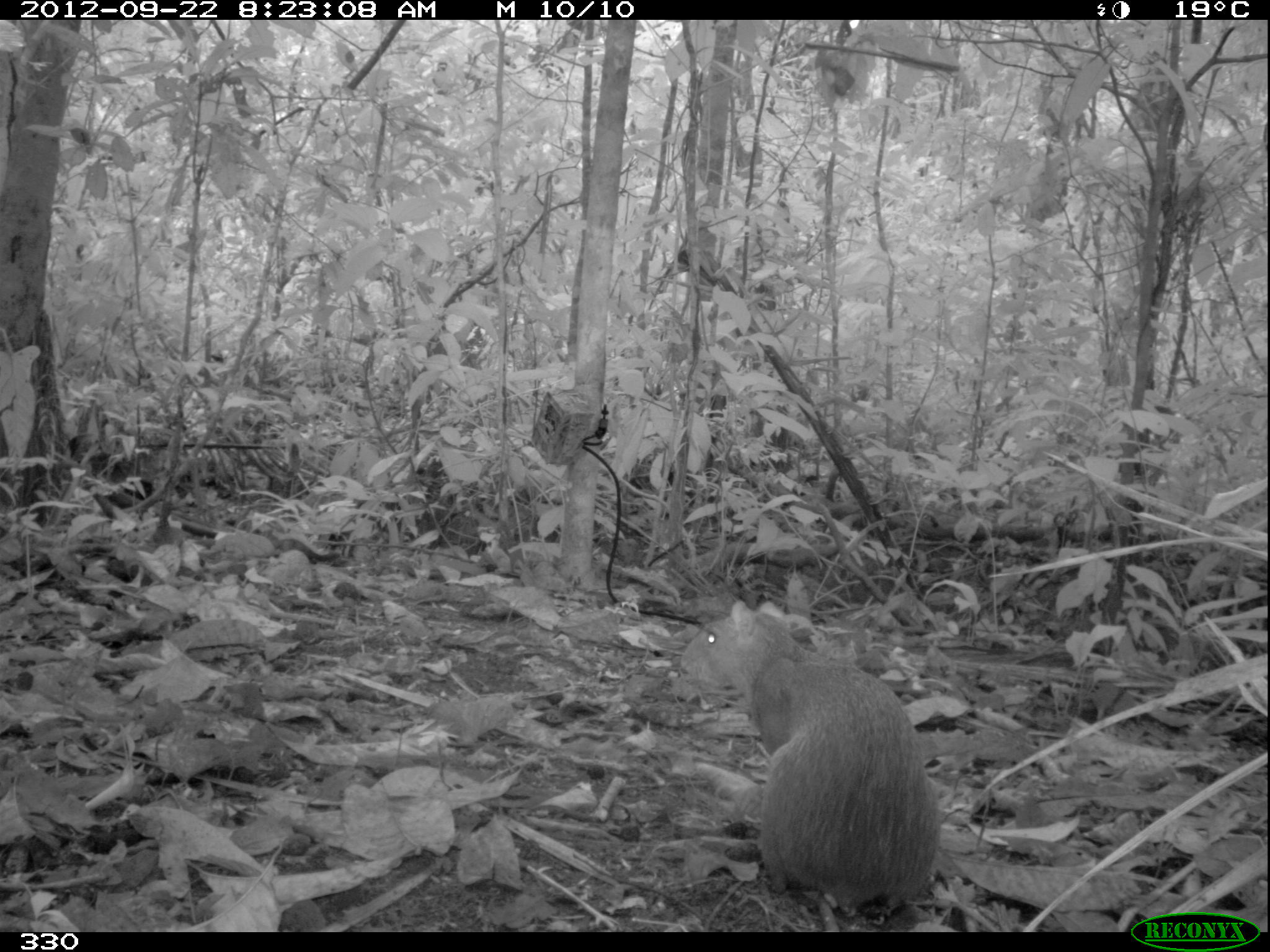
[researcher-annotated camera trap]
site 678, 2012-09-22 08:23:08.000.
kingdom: Animalia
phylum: Chordata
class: Mammalia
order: Rodentia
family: Dasyproctidae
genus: Dasyprocta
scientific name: Dasyprocta punctata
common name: central american agouti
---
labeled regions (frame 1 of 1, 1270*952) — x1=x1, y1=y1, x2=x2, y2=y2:
dasyprocta punctata: x1=678, y1=599, x2=939, y2=917